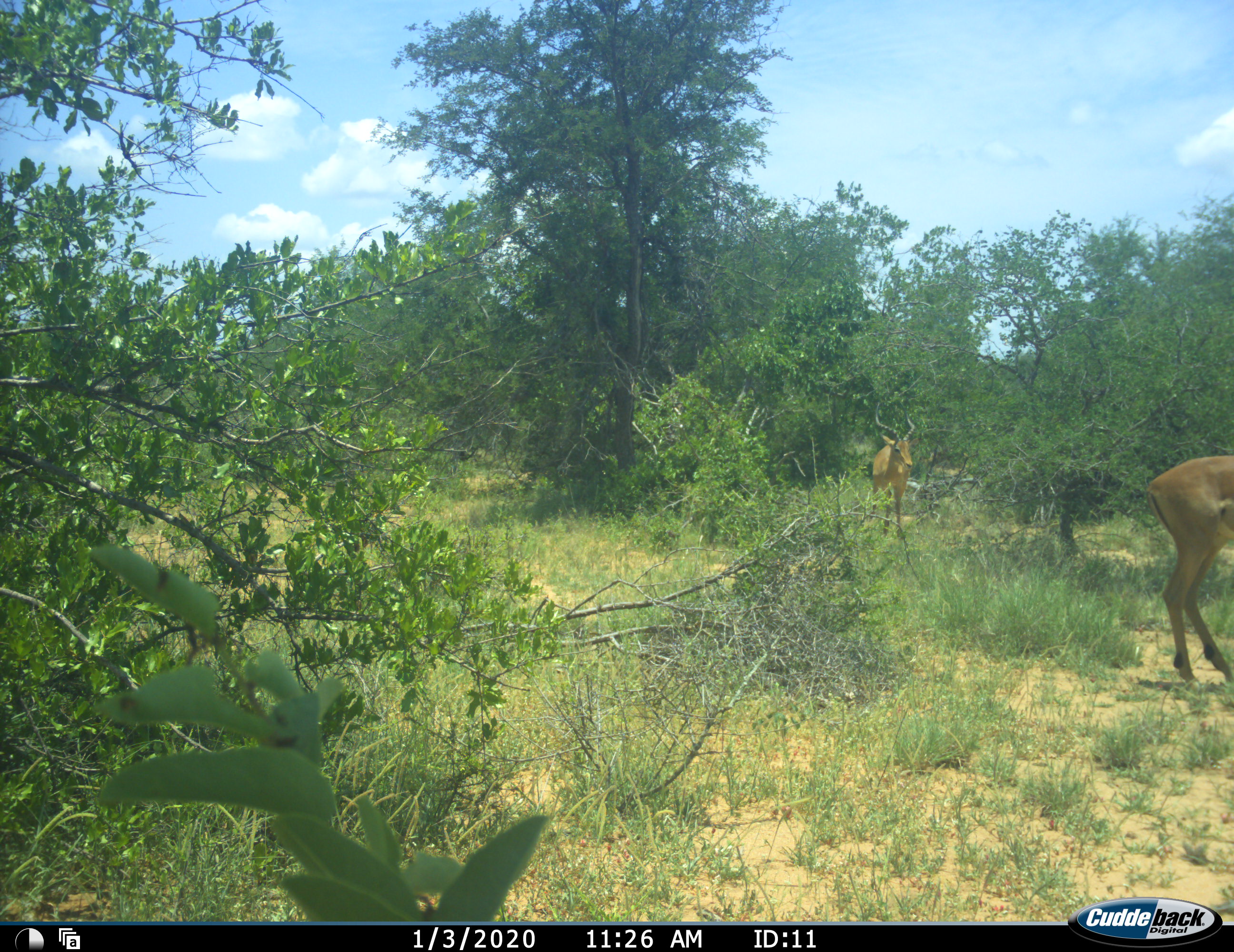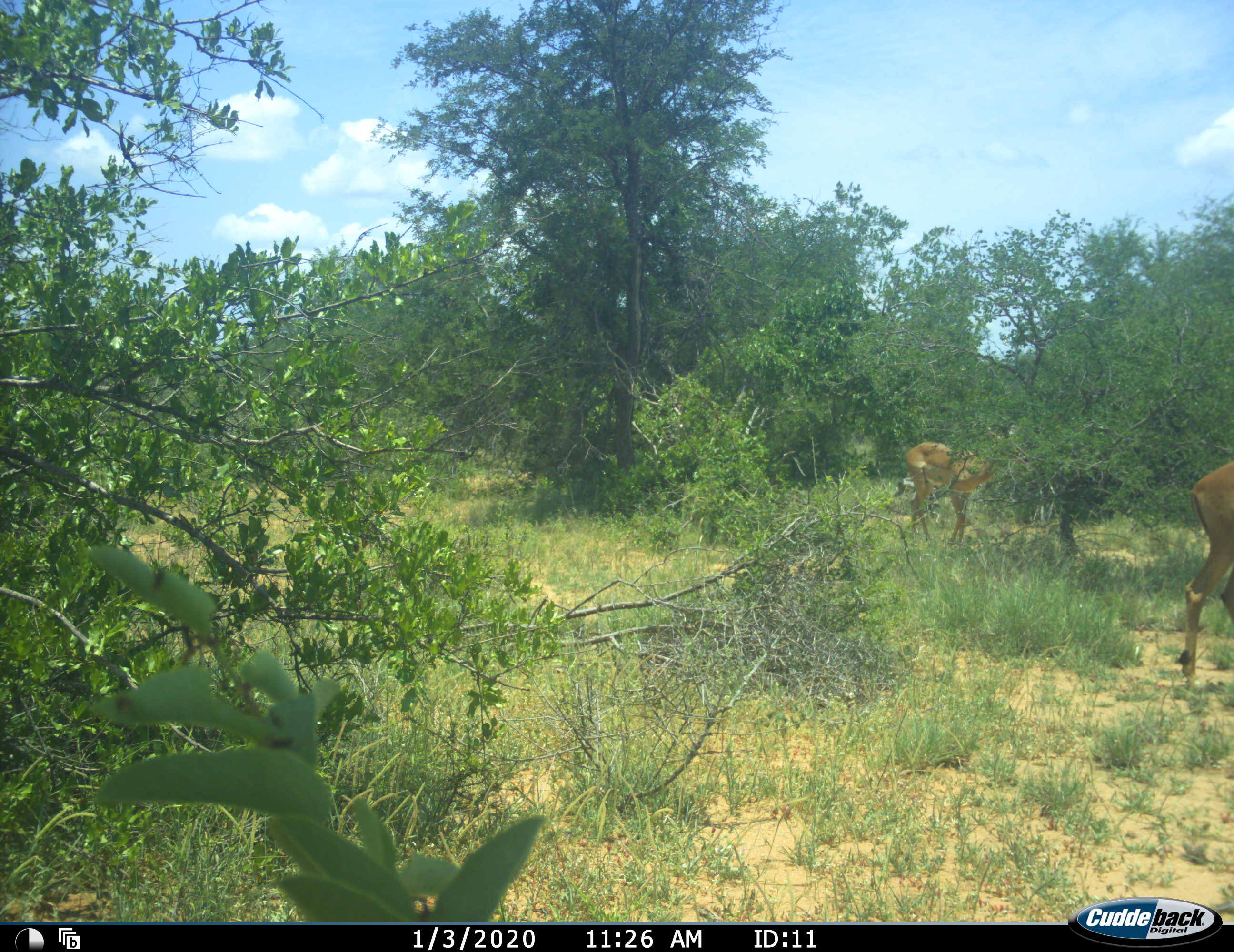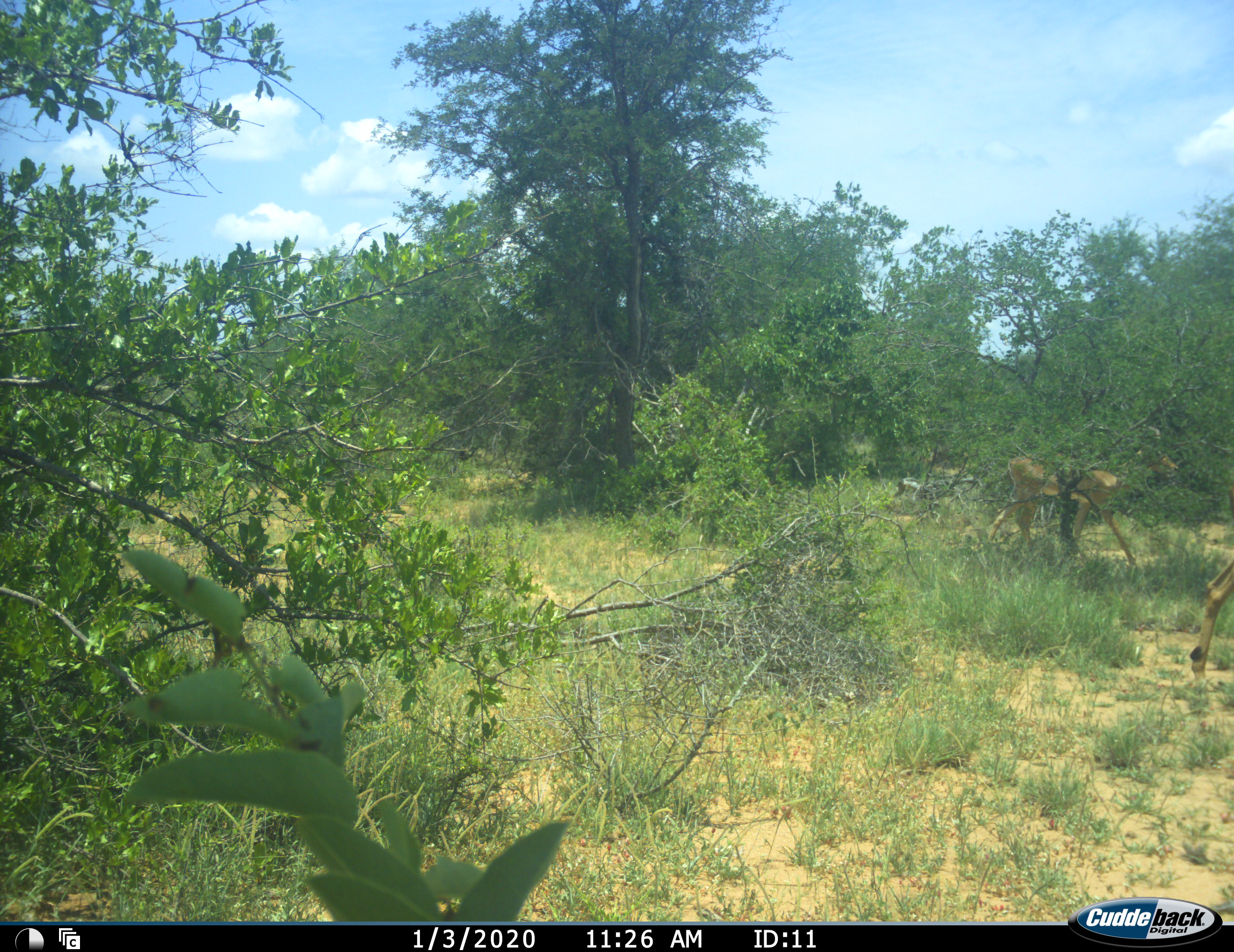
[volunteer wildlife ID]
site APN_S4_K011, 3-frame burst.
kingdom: Animalia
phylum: Chordata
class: Mammalia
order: Artiodactyla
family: Bovidae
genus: Aepyceros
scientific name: Aepyceros melampus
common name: impala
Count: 2.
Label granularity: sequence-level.